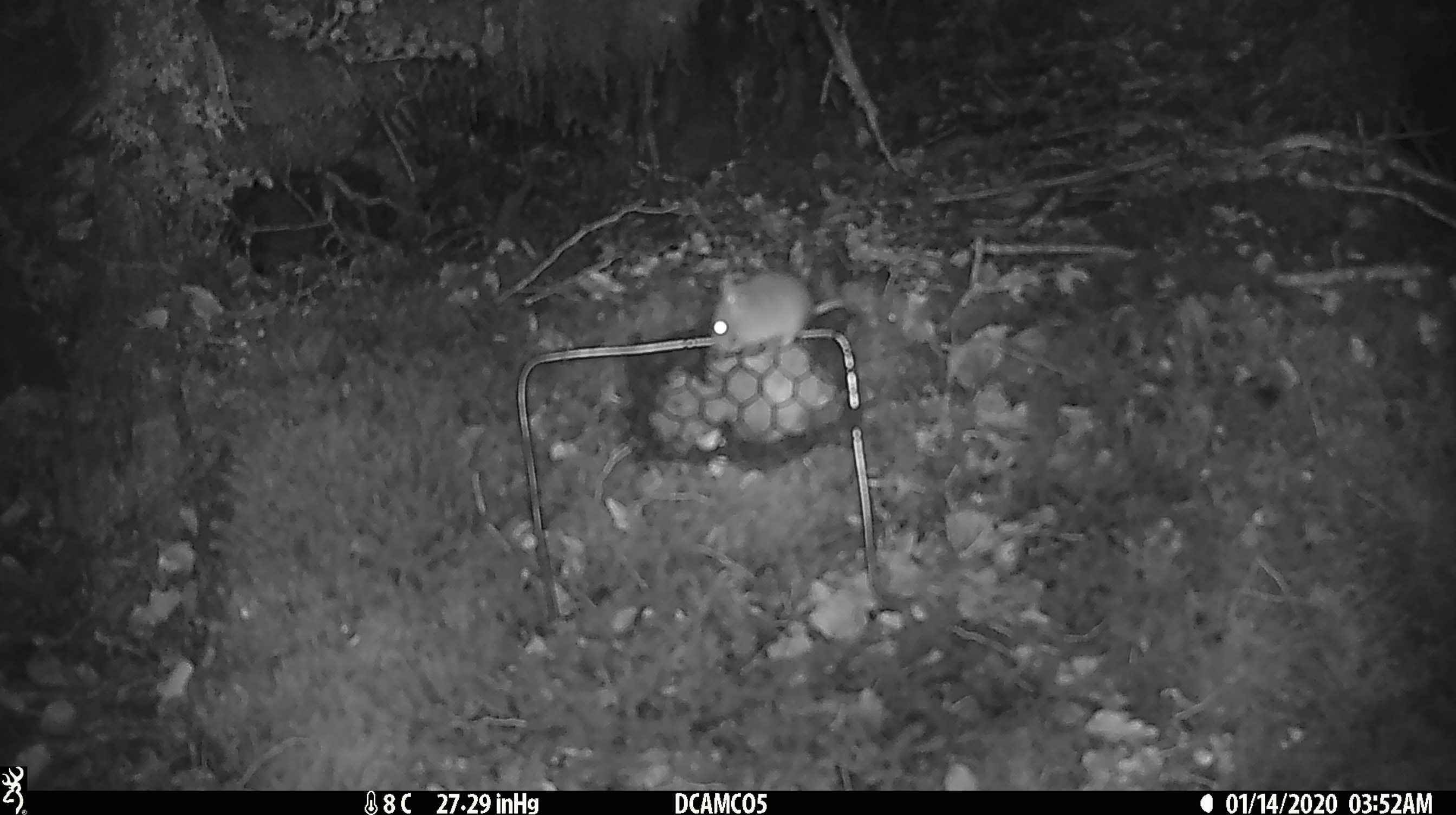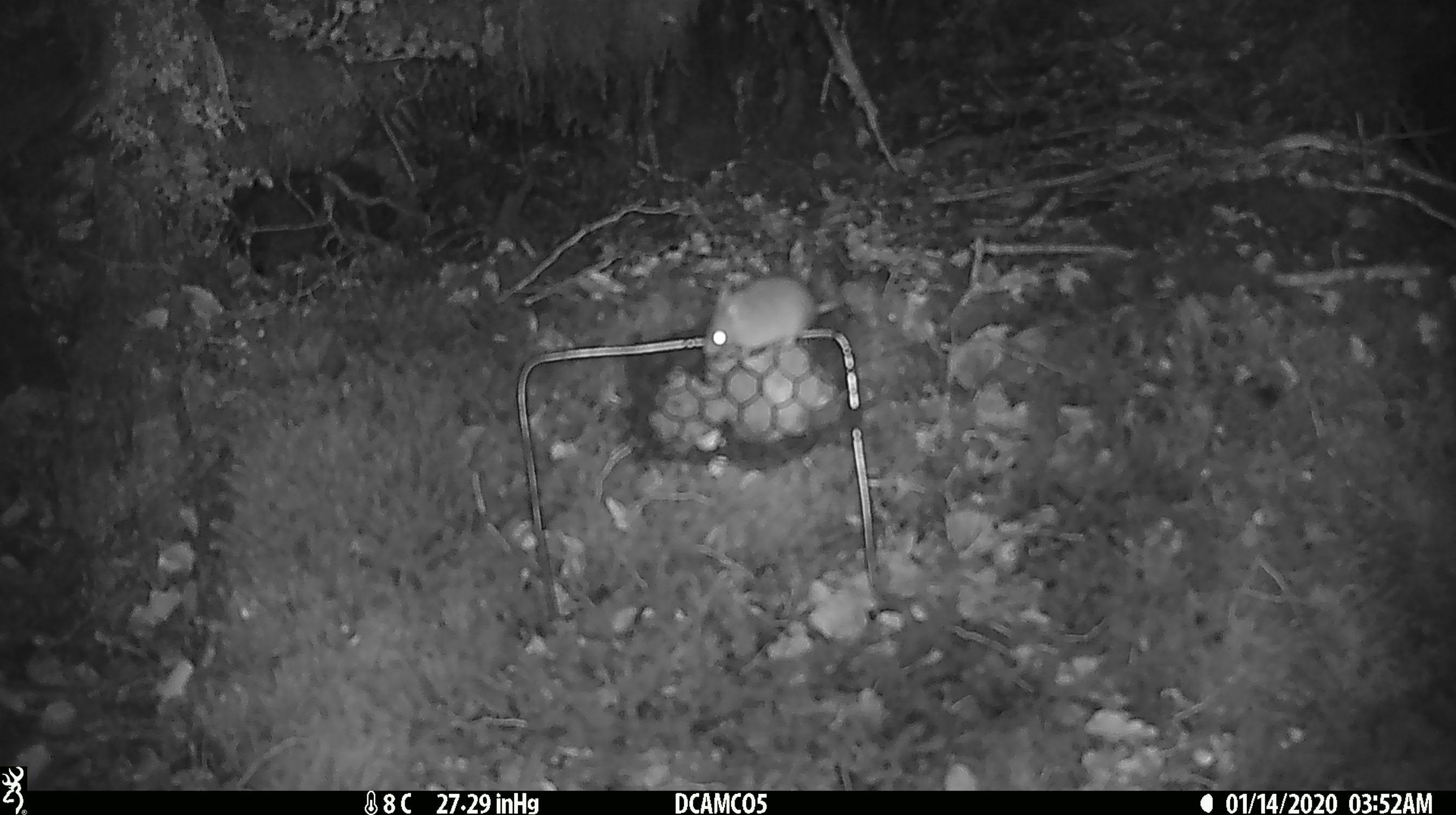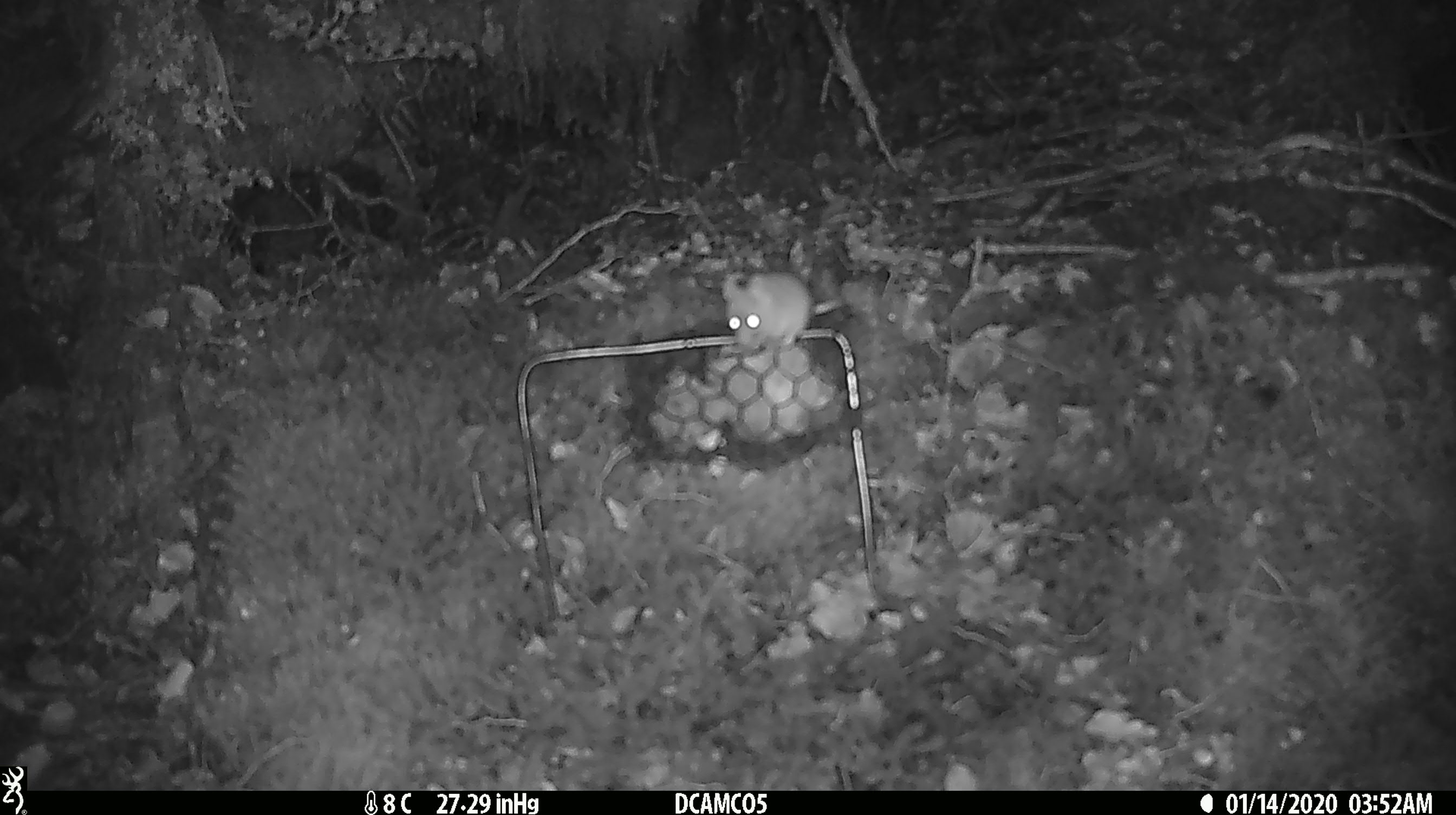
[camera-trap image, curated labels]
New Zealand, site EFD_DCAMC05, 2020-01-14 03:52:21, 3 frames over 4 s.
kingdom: Animalia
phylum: Chordata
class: Mammalia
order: Rodentia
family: Muridae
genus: Mus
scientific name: Mus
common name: mouse